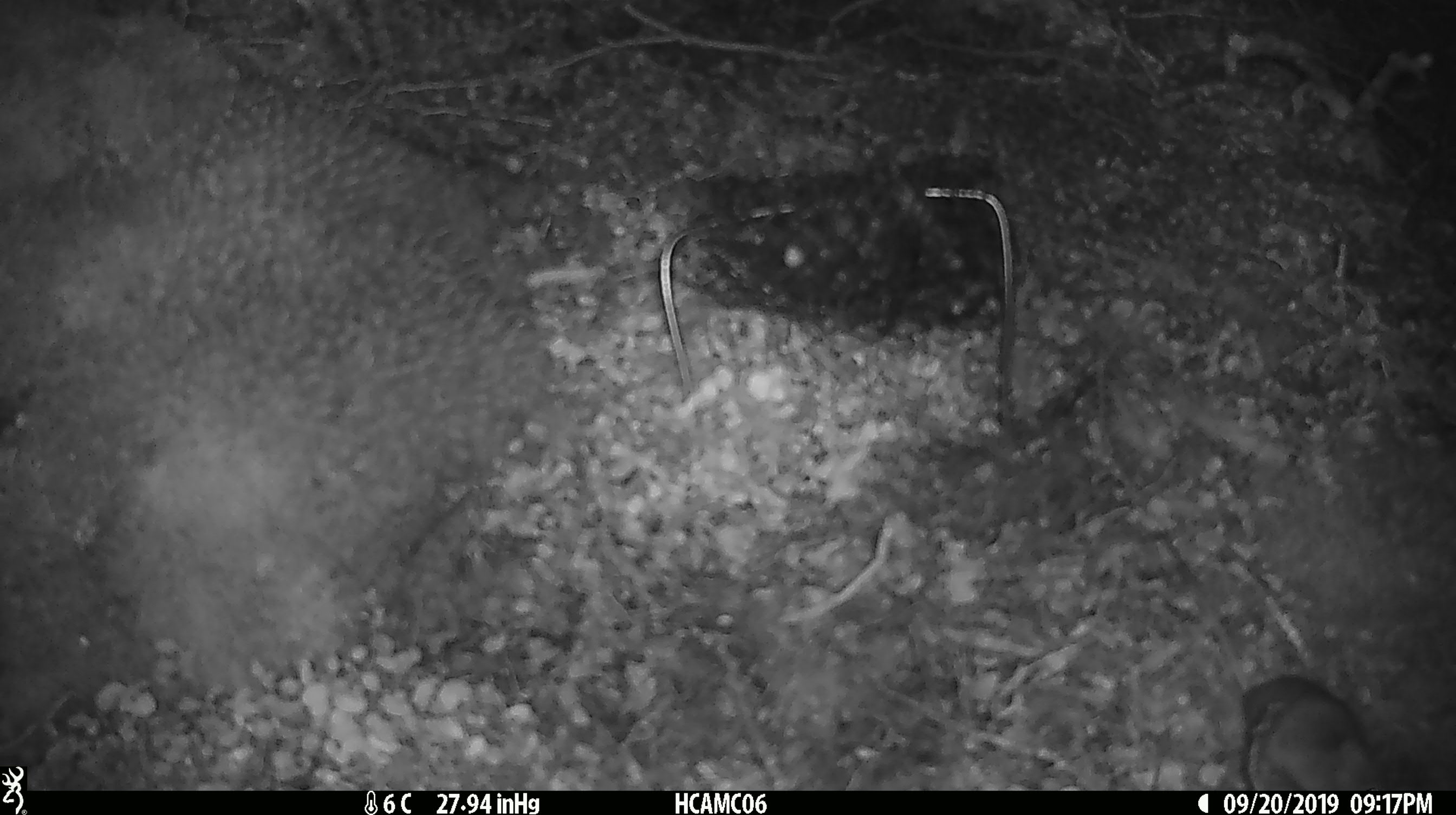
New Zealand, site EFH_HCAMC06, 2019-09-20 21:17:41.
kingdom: Animalia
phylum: Chordata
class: Mammalia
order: Rodentia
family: Muridae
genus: Mus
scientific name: Mus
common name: mouse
Mouse (Mus).